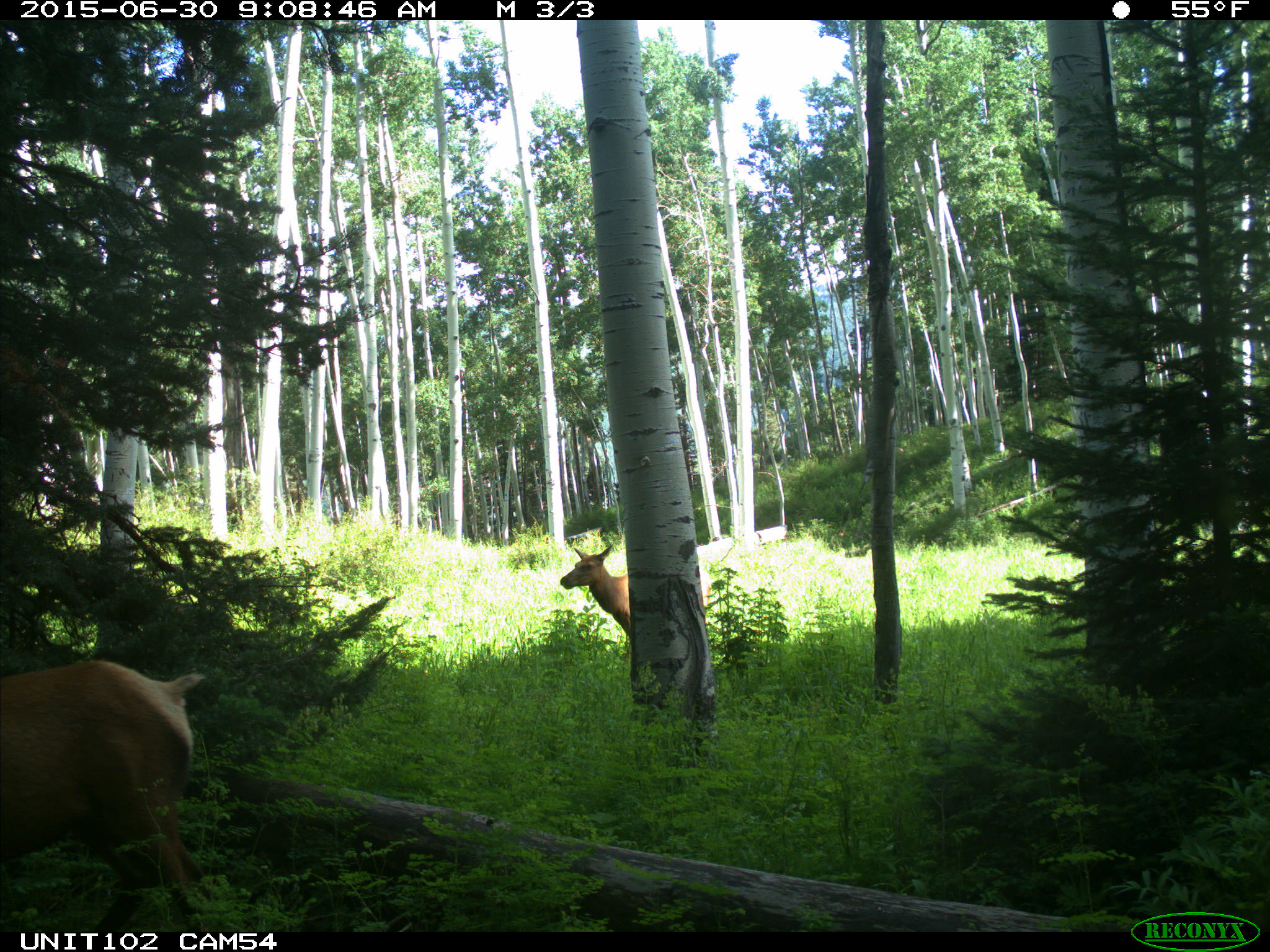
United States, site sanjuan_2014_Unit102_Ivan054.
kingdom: Animalia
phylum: Chordata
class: Mammalia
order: Artiodactyla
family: Cervidae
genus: Cervus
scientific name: Cervus elaphus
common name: red deer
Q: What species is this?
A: Cervus elaphus (red deer).